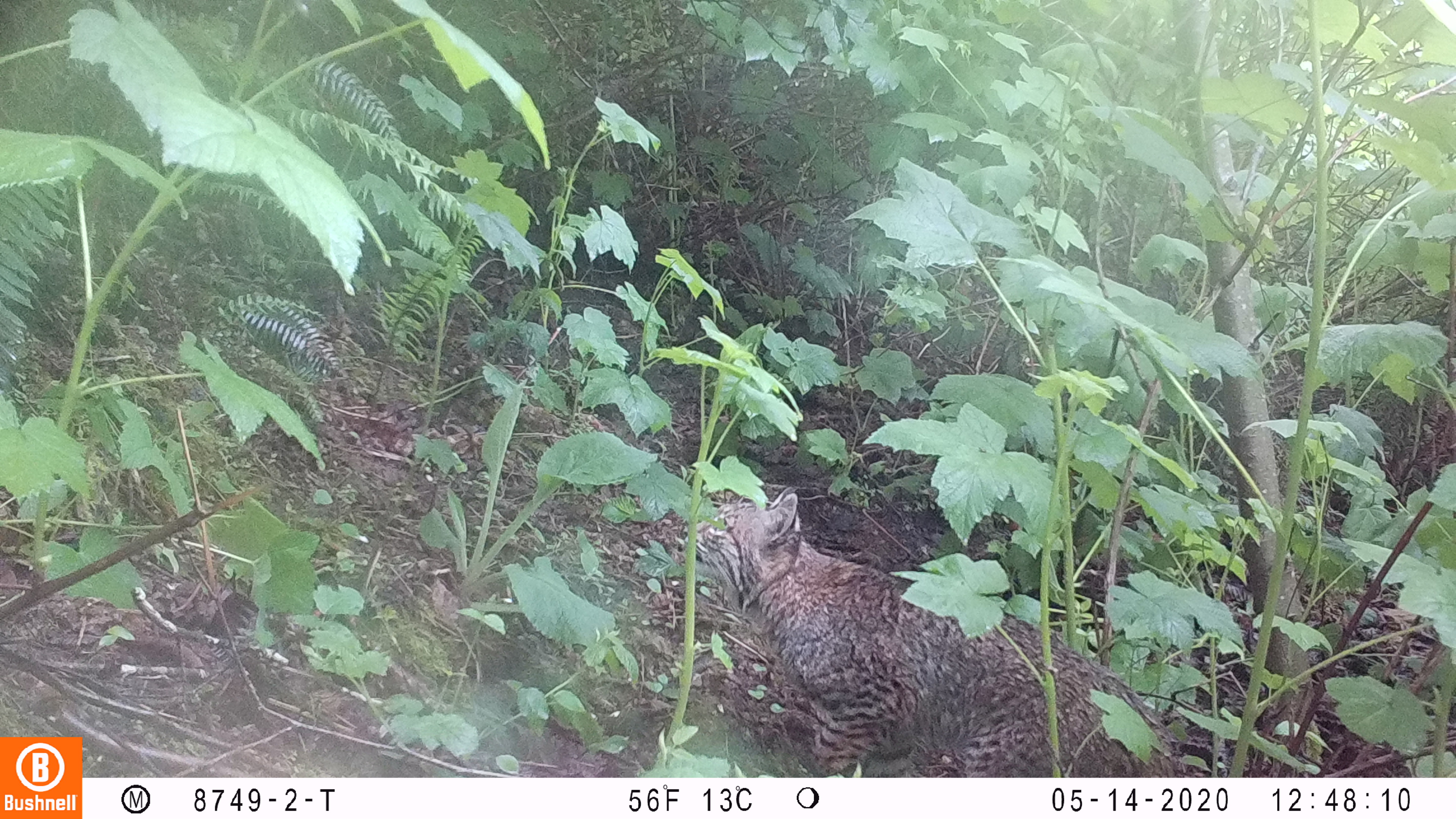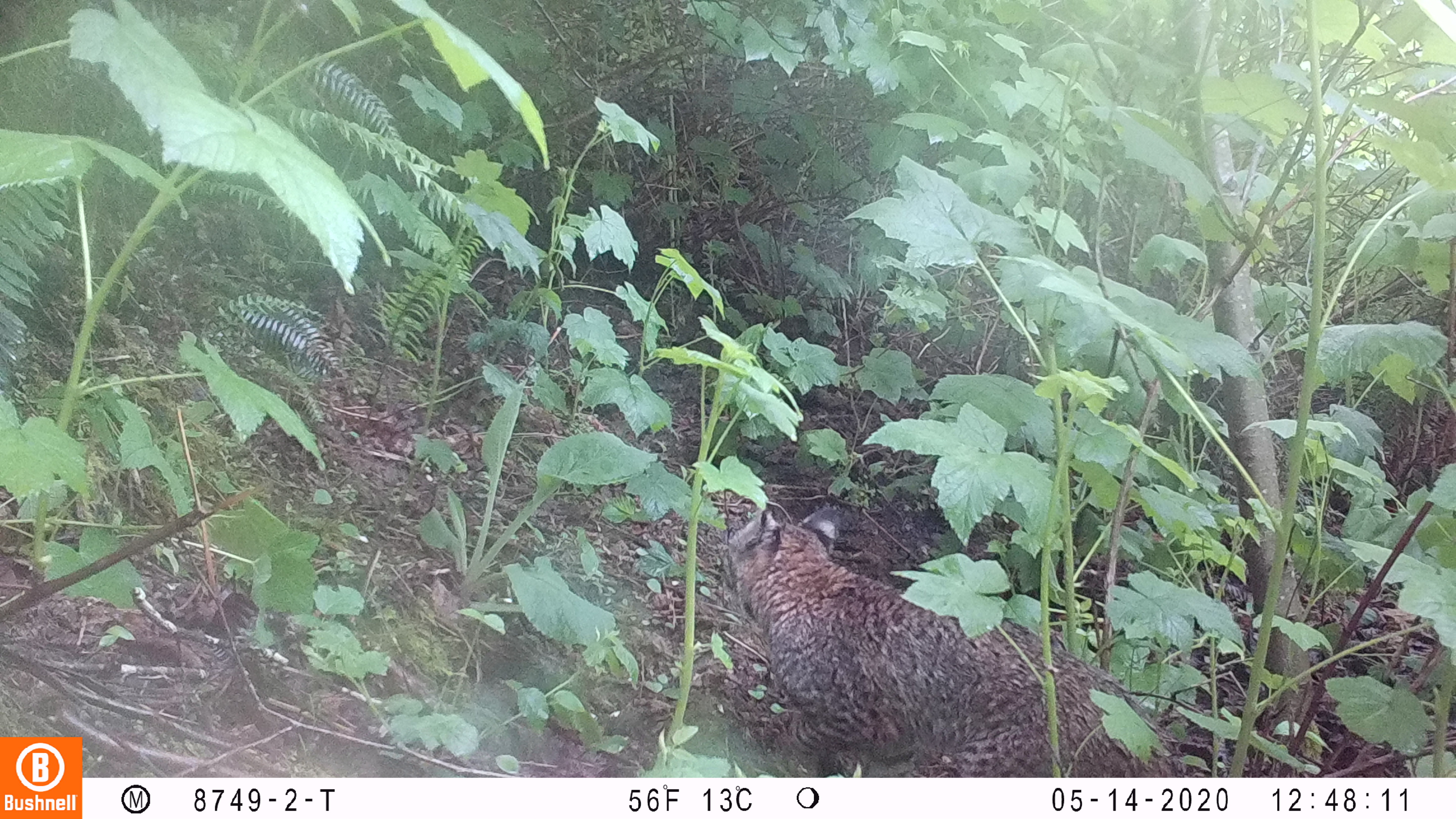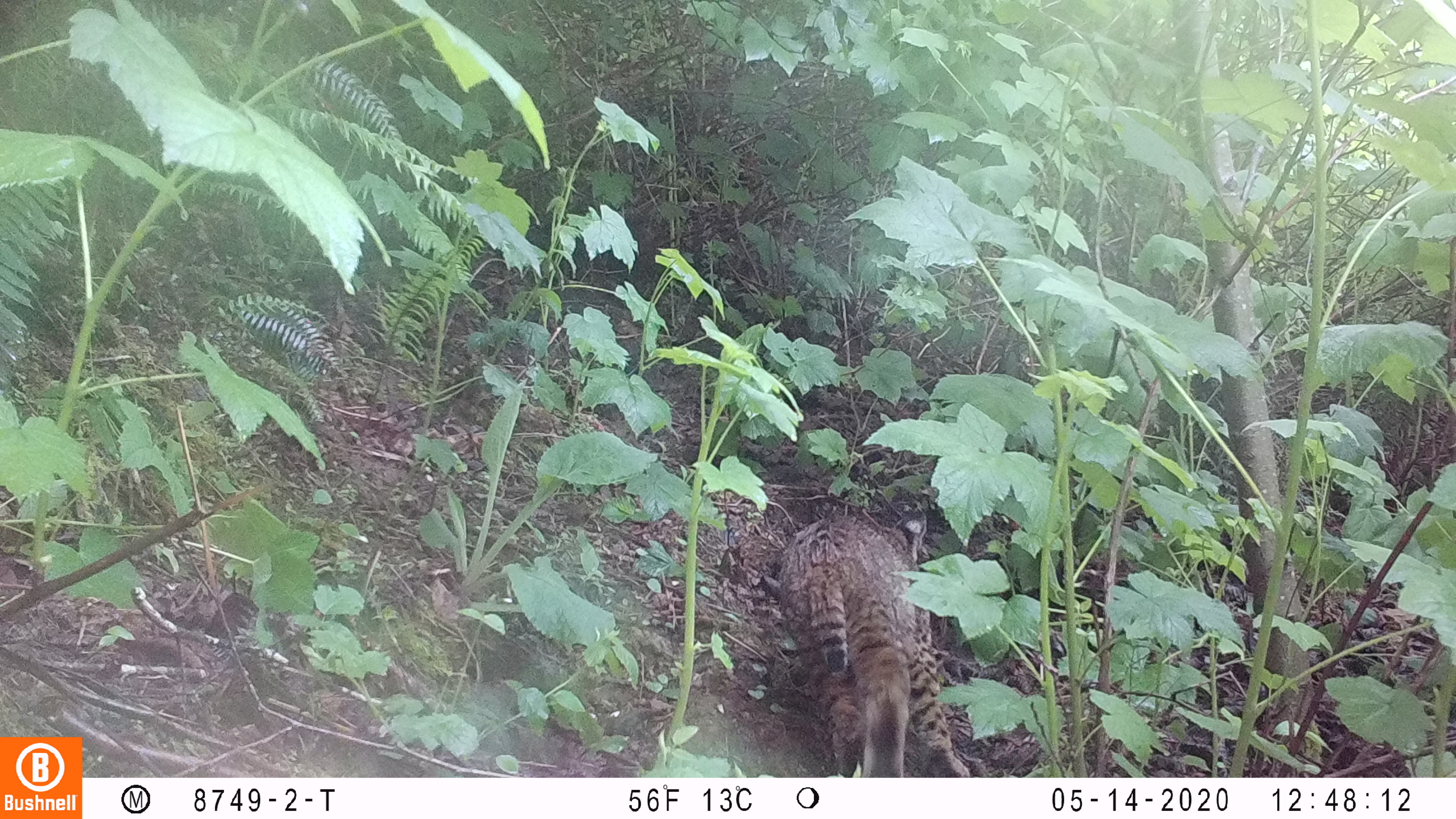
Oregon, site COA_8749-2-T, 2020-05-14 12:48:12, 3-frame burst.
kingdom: Animalia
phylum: Chordata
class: Mammalia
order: Carnivora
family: Felidae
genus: Lynx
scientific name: Lynx rufus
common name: bobcat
Bobcat (Lynx rufus).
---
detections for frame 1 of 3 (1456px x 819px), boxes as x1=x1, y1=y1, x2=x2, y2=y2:
bobcat: x1=676, y1=483, x2=1191, y2=773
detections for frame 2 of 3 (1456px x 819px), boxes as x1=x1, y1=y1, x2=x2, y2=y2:
bobcat: x1=708, y1=496, x2=1189, y2=776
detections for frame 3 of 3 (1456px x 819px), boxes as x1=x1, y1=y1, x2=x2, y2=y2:
bobcat: x1=767, y1=501, x2=976, y2=775